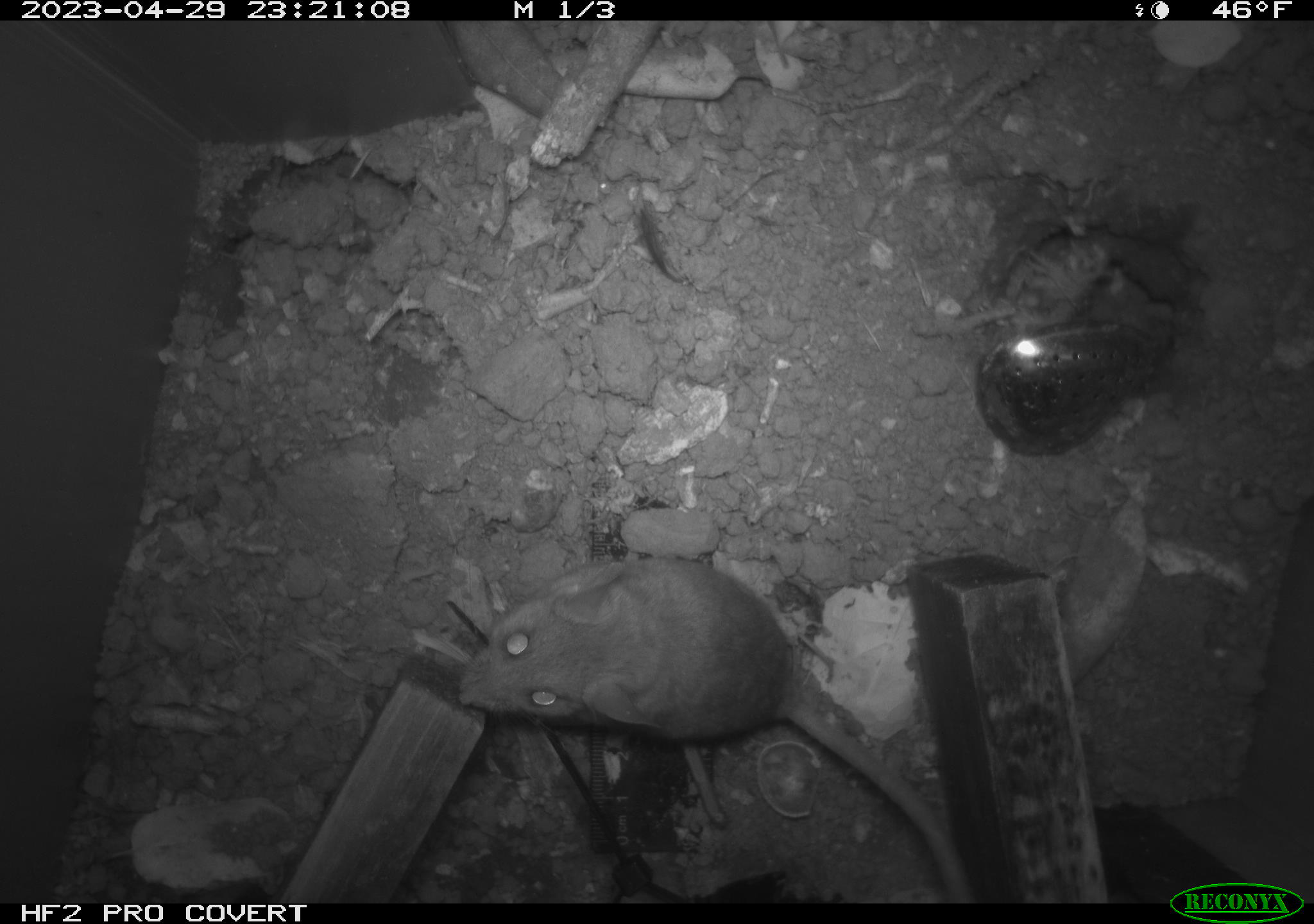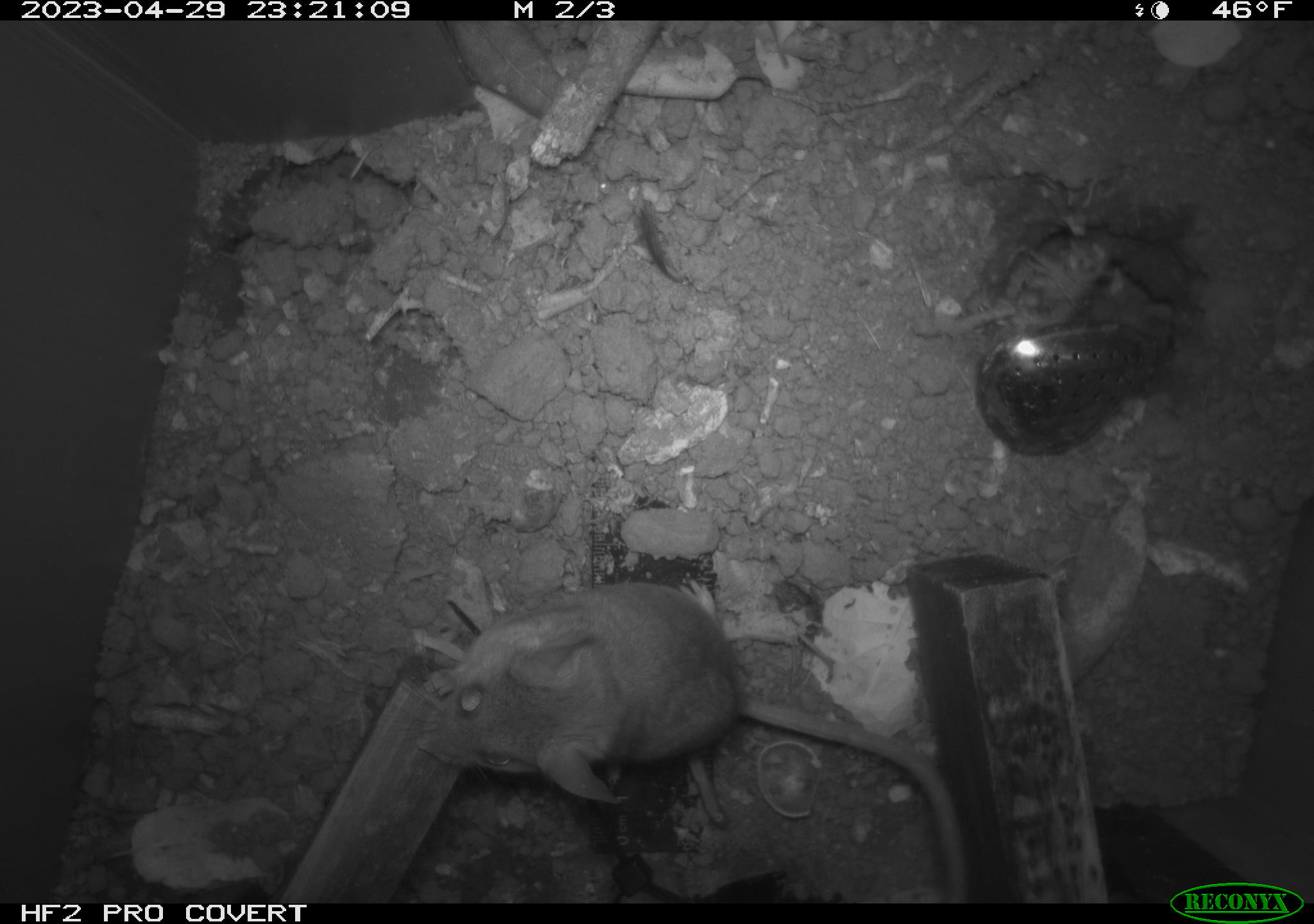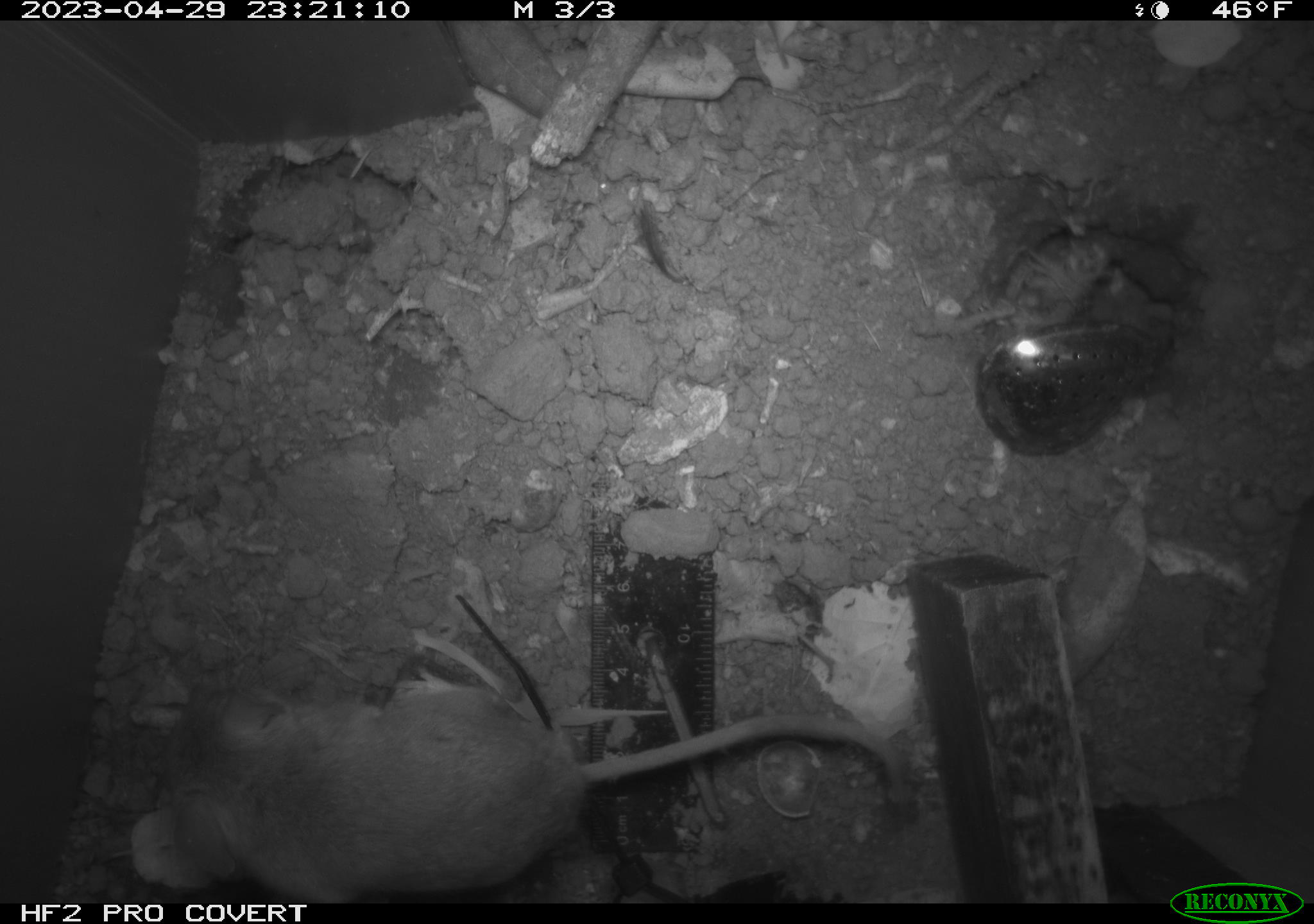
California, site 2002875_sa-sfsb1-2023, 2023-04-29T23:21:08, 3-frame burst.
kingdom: Animalia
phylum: Chordata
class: Mammalia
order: Rodentia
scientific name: Rodentia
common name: mouse species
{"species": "mouse species (Rodentia)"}